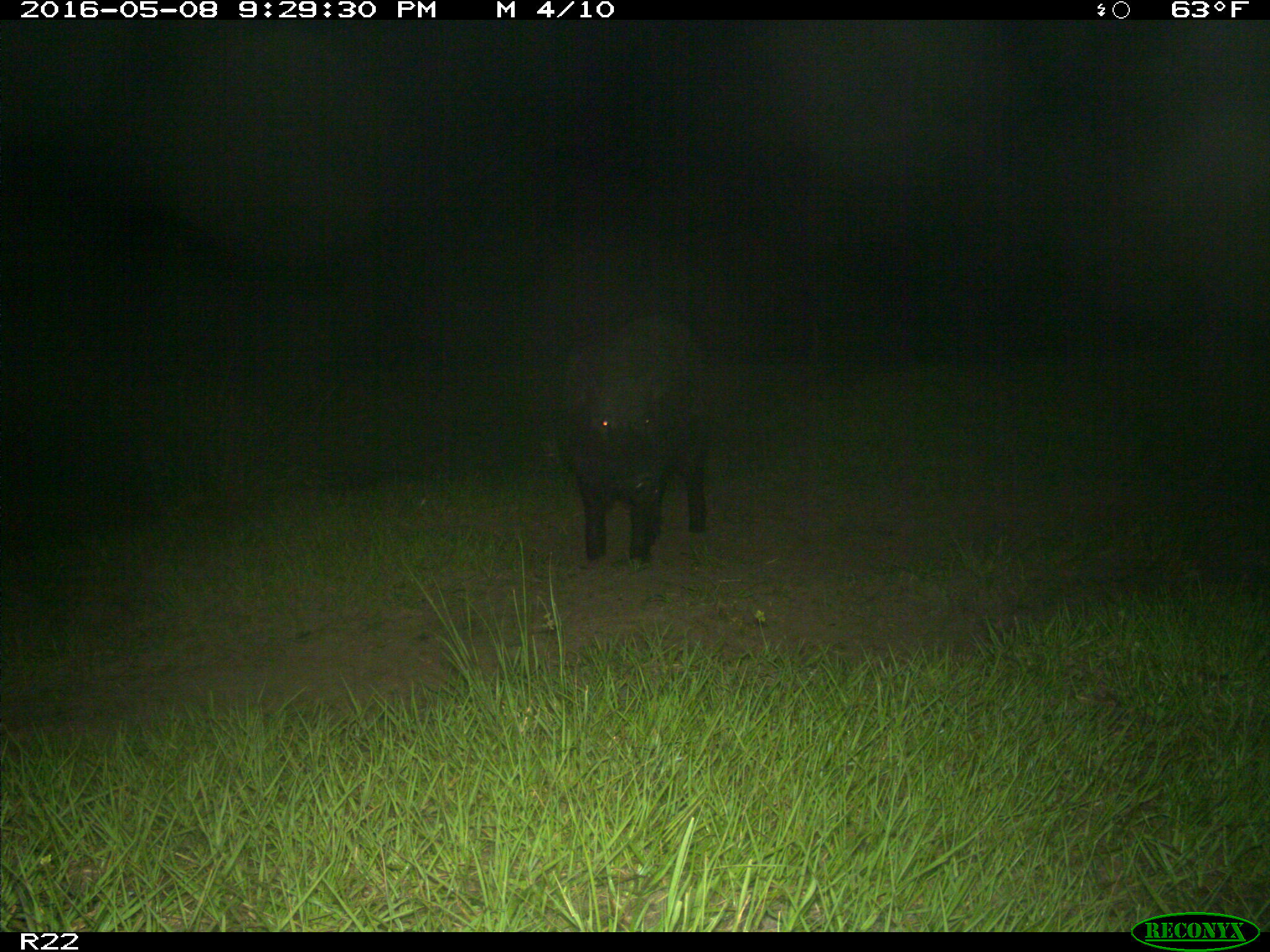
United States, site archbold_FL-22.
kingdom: Animalia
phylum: Chordata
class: Mammalia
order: Artiodactyla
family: Suidae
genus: Sus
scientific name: Sus scrofa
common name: wild boar